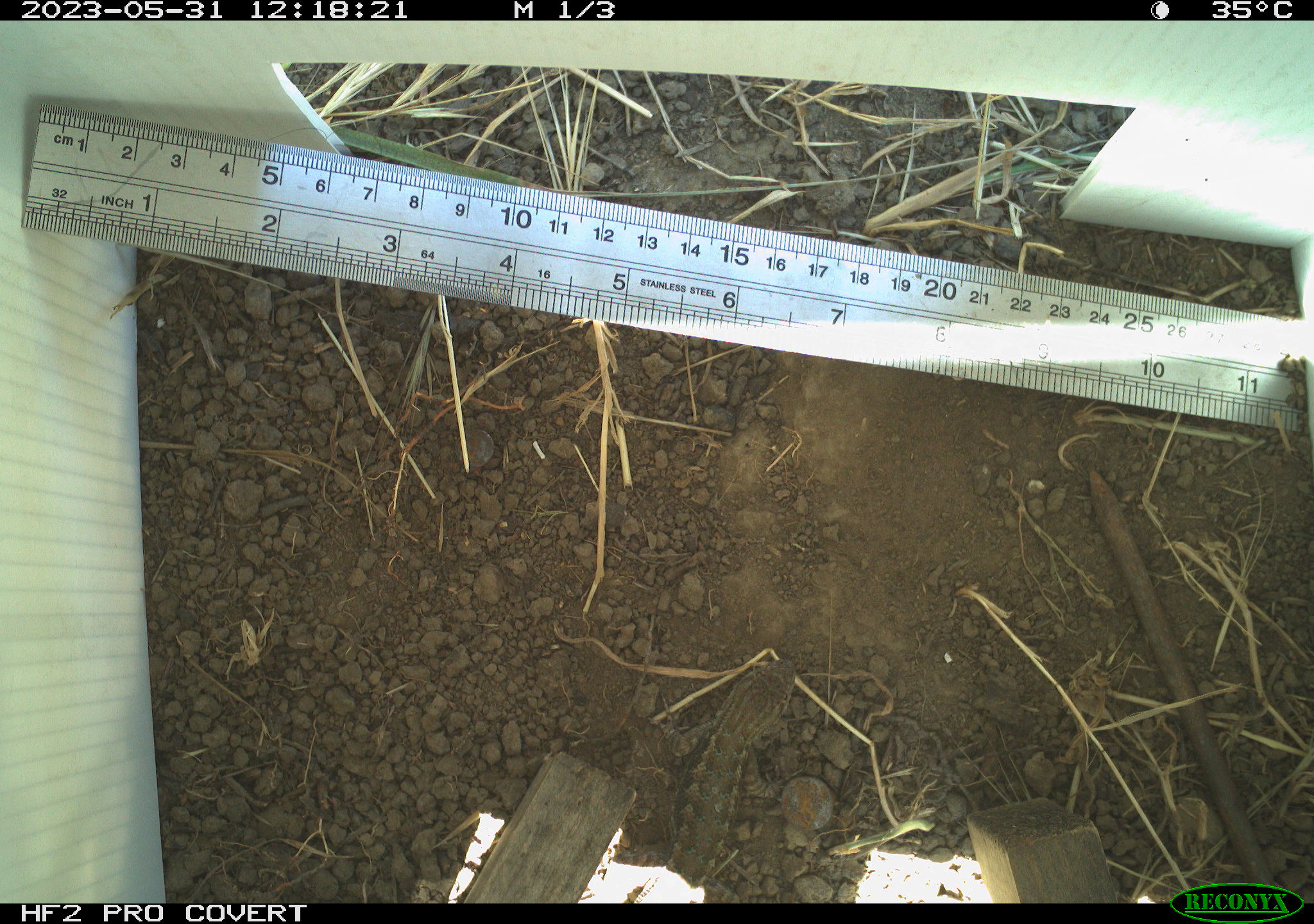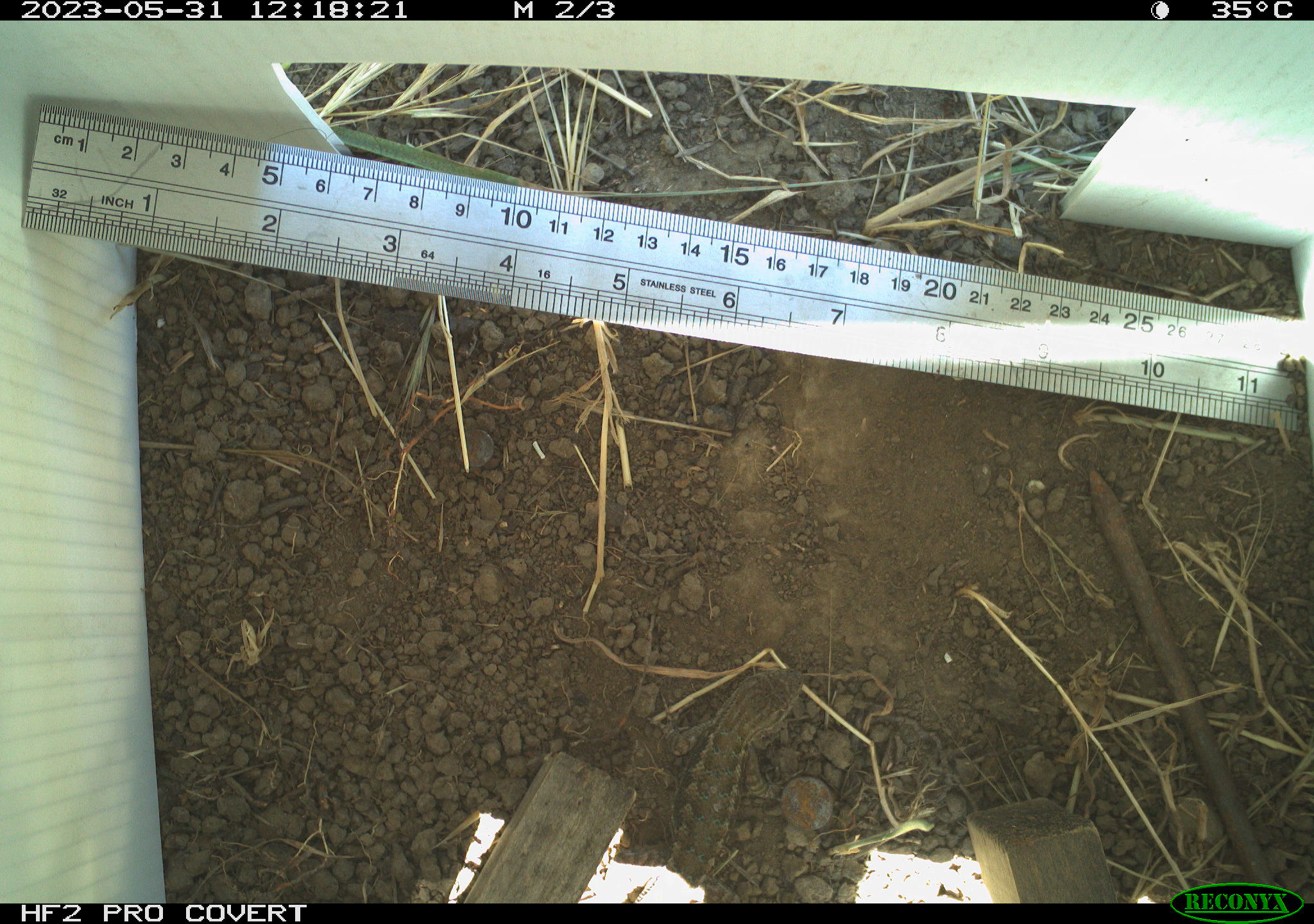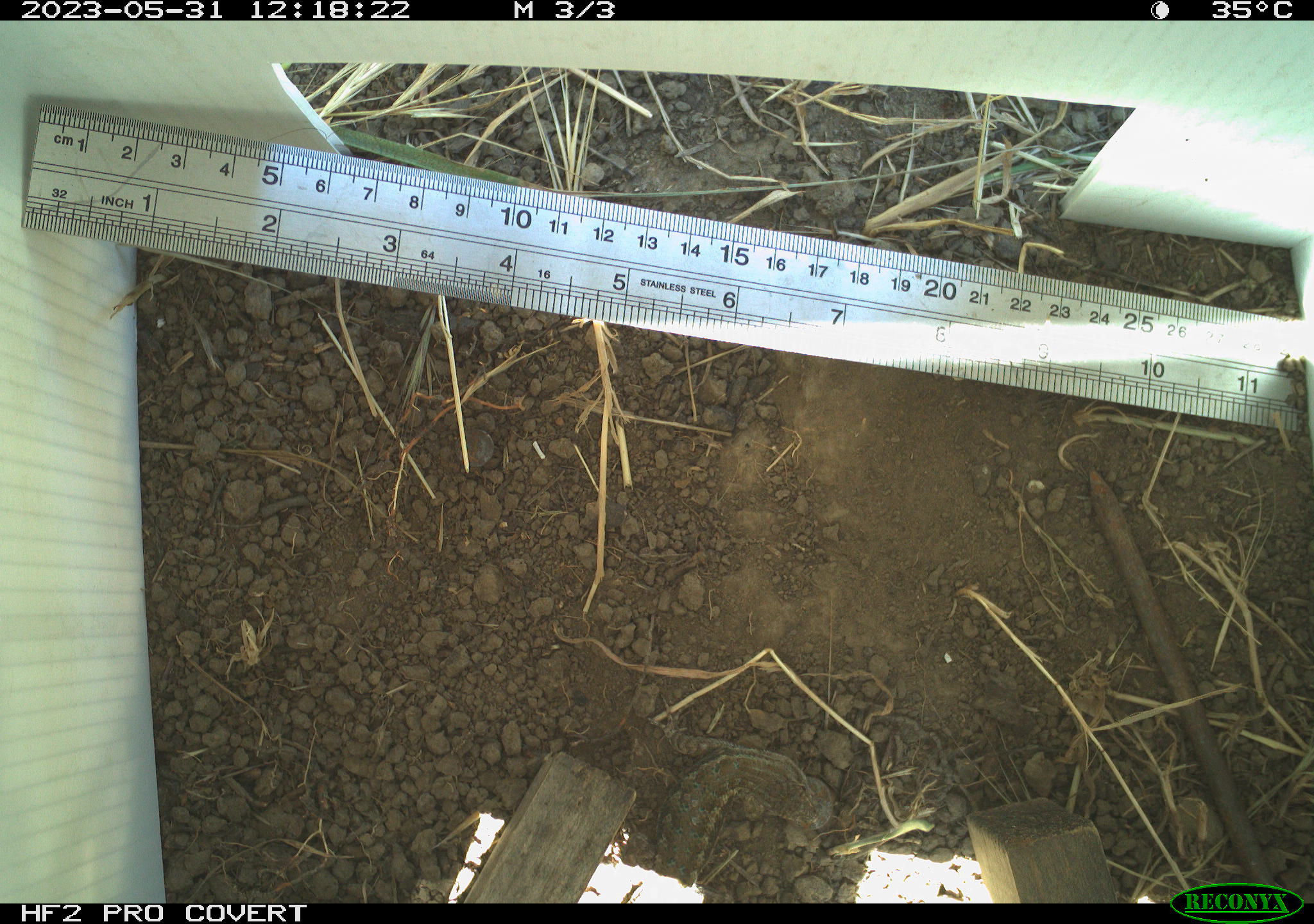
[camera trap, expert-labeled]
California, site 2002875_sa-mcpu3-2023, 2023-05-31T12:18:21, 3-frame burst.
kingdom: Animalia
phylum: Chordata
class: Reptilia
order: Squamata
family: Phrynosomatidae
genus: Sceloporus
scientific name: Sceloporus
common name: spiny lizards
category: sceloporus species